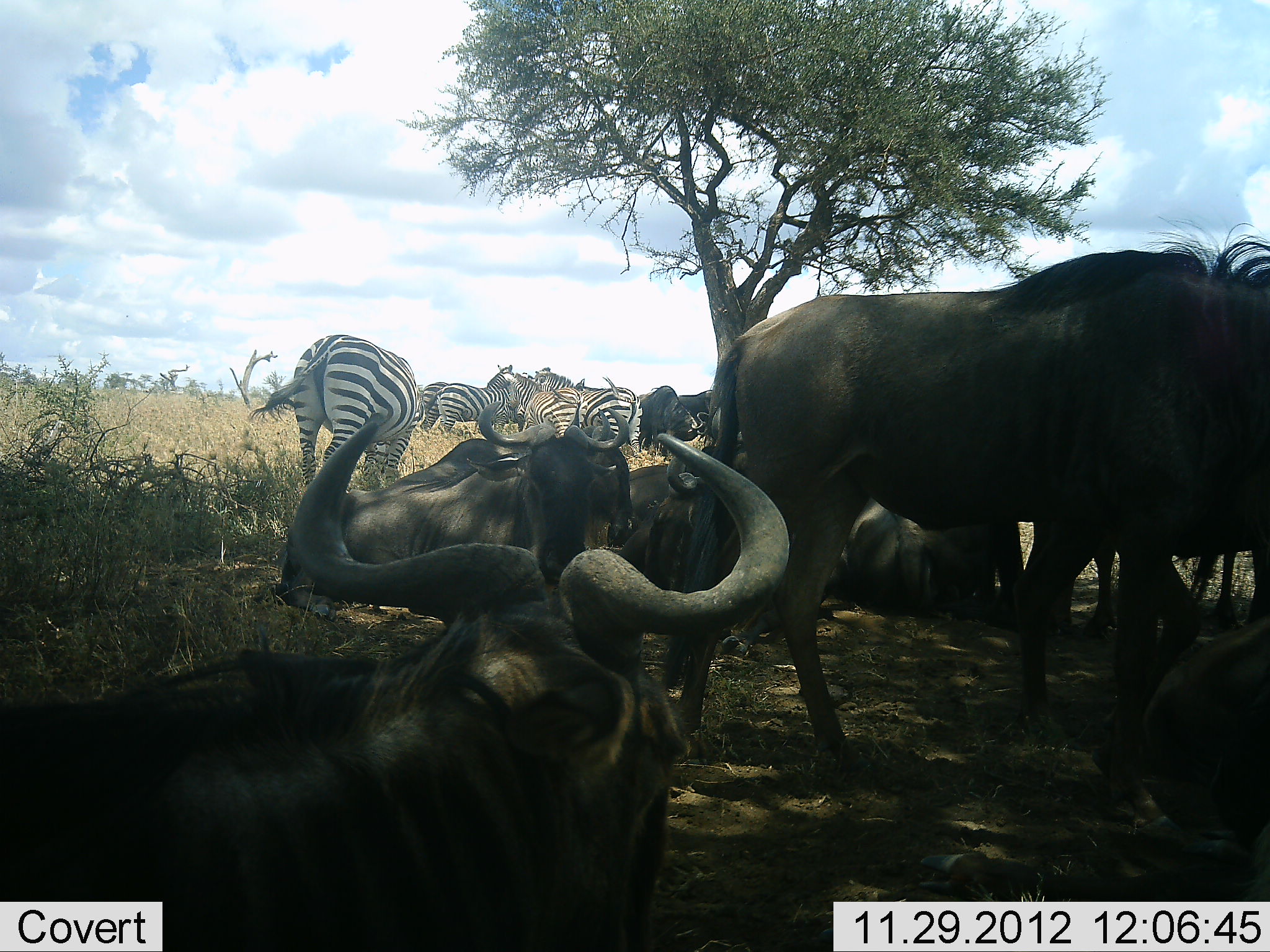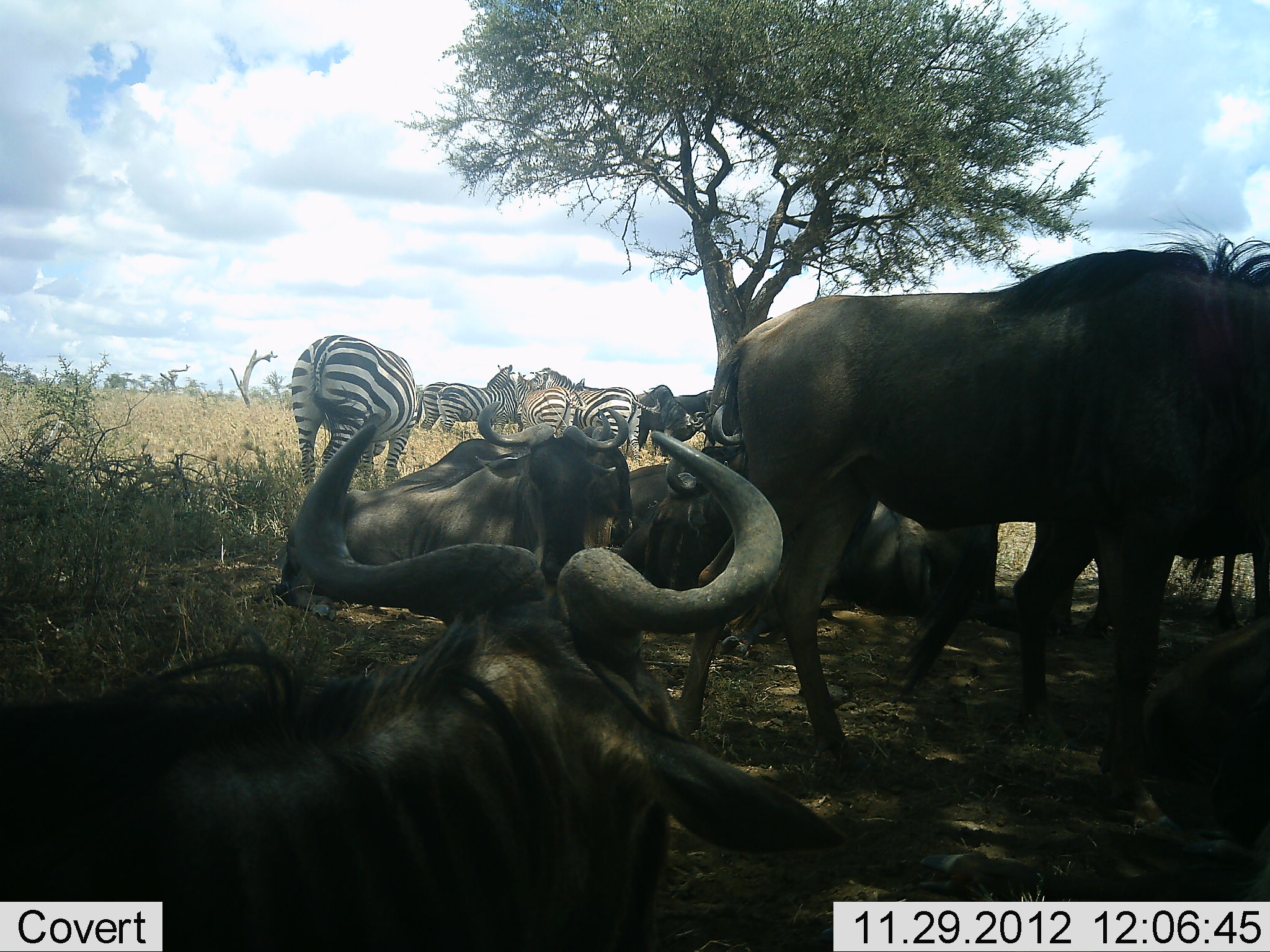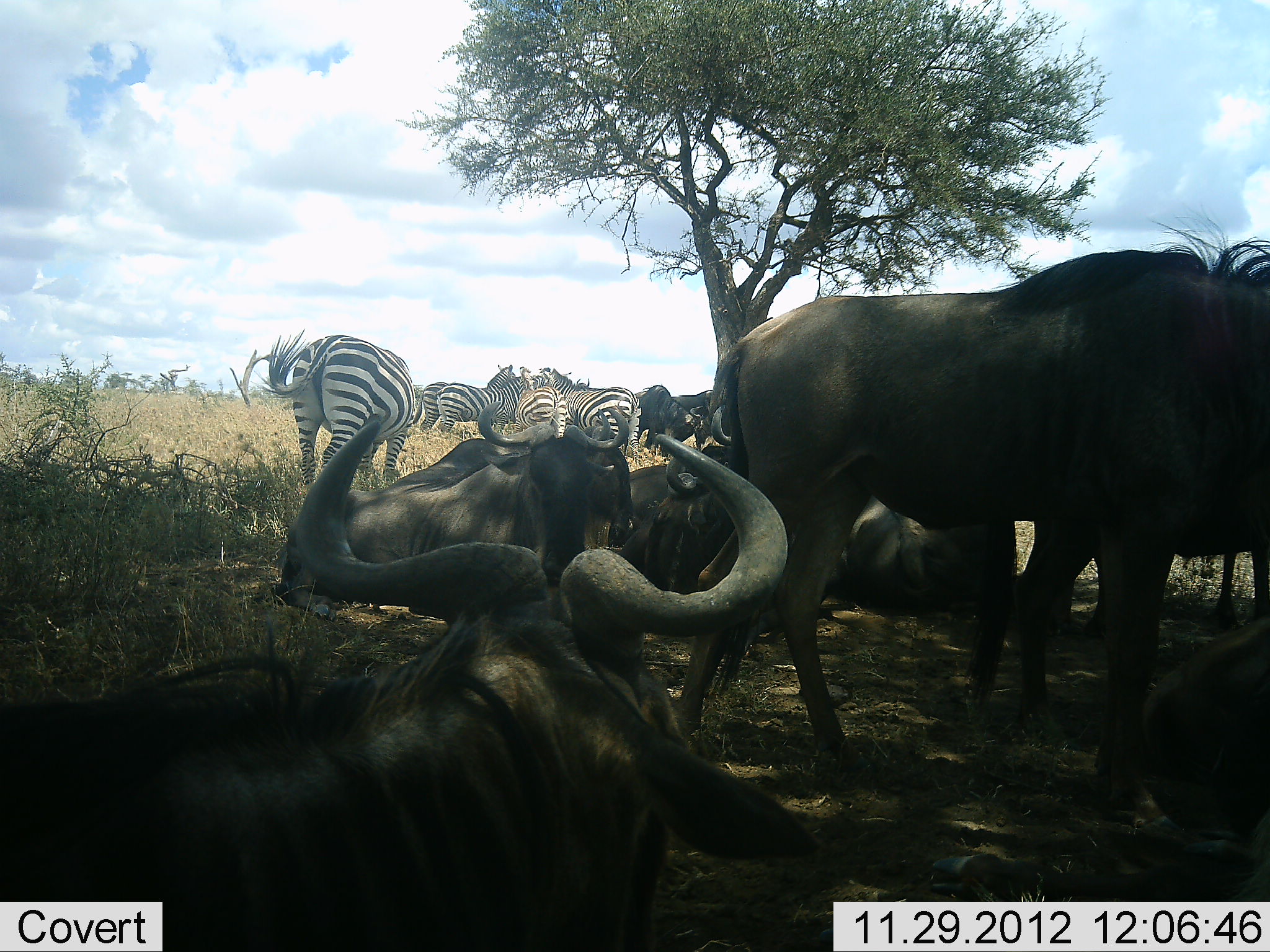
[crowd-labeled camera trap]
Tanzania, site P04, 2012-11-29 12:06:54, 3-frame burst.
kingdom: Animalia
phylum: Chordata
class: Mammalia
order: Artiodactyla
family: Bovidae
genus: Connochaetes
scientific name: Connochaetes taurinus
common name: blue wildebeest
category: wildebeest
Wildebeest (blue wildebeest) (Connochaetes taurinus), count 7. Behavior (volunteer vote fractions): standing 60%, resting 90%, moving 10%, interacting 10%. Young present (vote fraction): 0%. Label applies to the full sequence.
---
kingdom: Animalia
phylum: Chordata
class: Mammalia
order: Perissodactyla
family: Equidae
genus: Equus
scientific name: Equus quagga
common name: plains zebra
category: zebra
Zebra (plains zebra) (Equus quagga), count 6. Behavior (volunteer vote fractions): standing 80%, resting 10%, moving 0%, interacting 0%. Young present (vote fraction): 0%. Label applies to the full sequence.